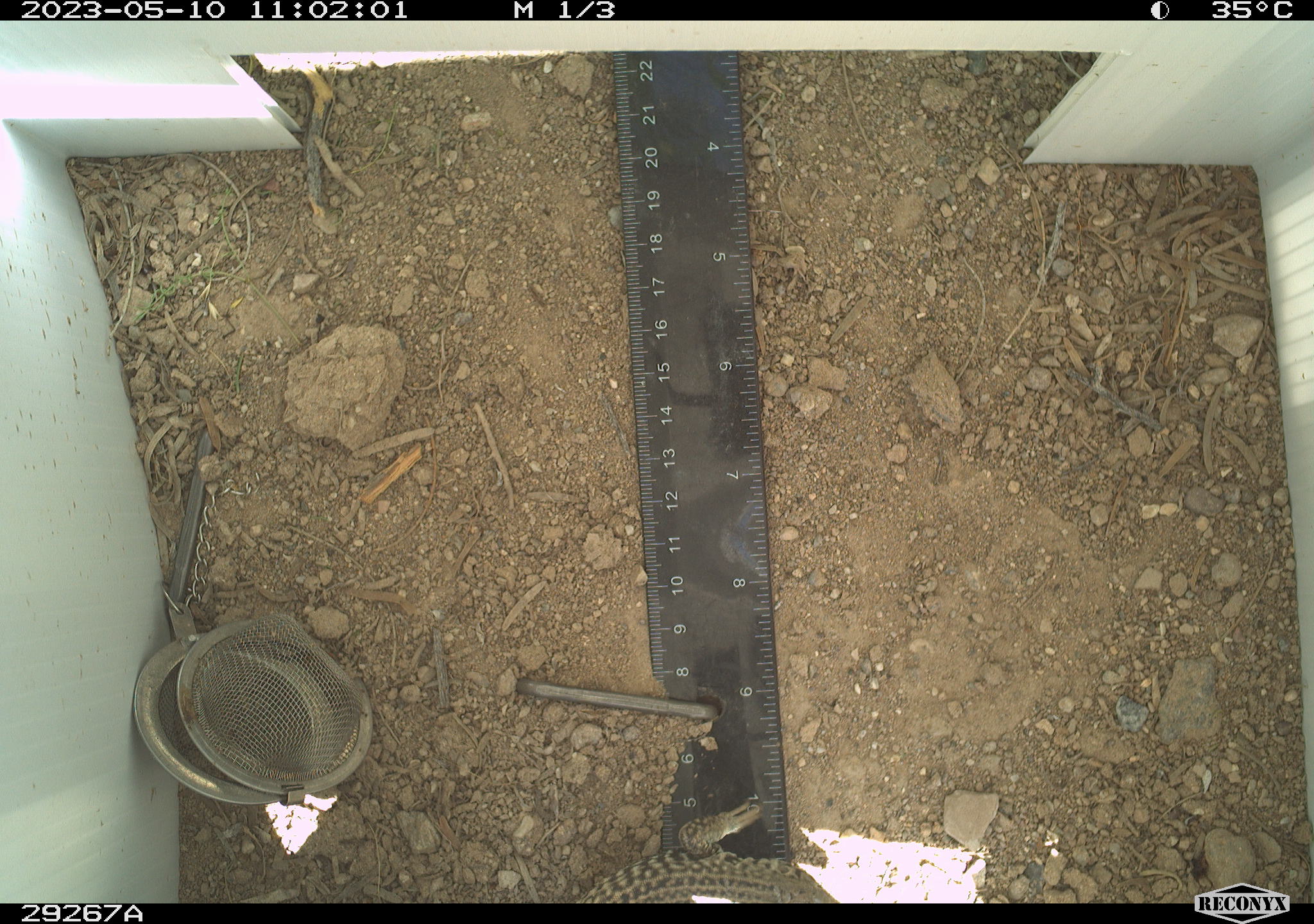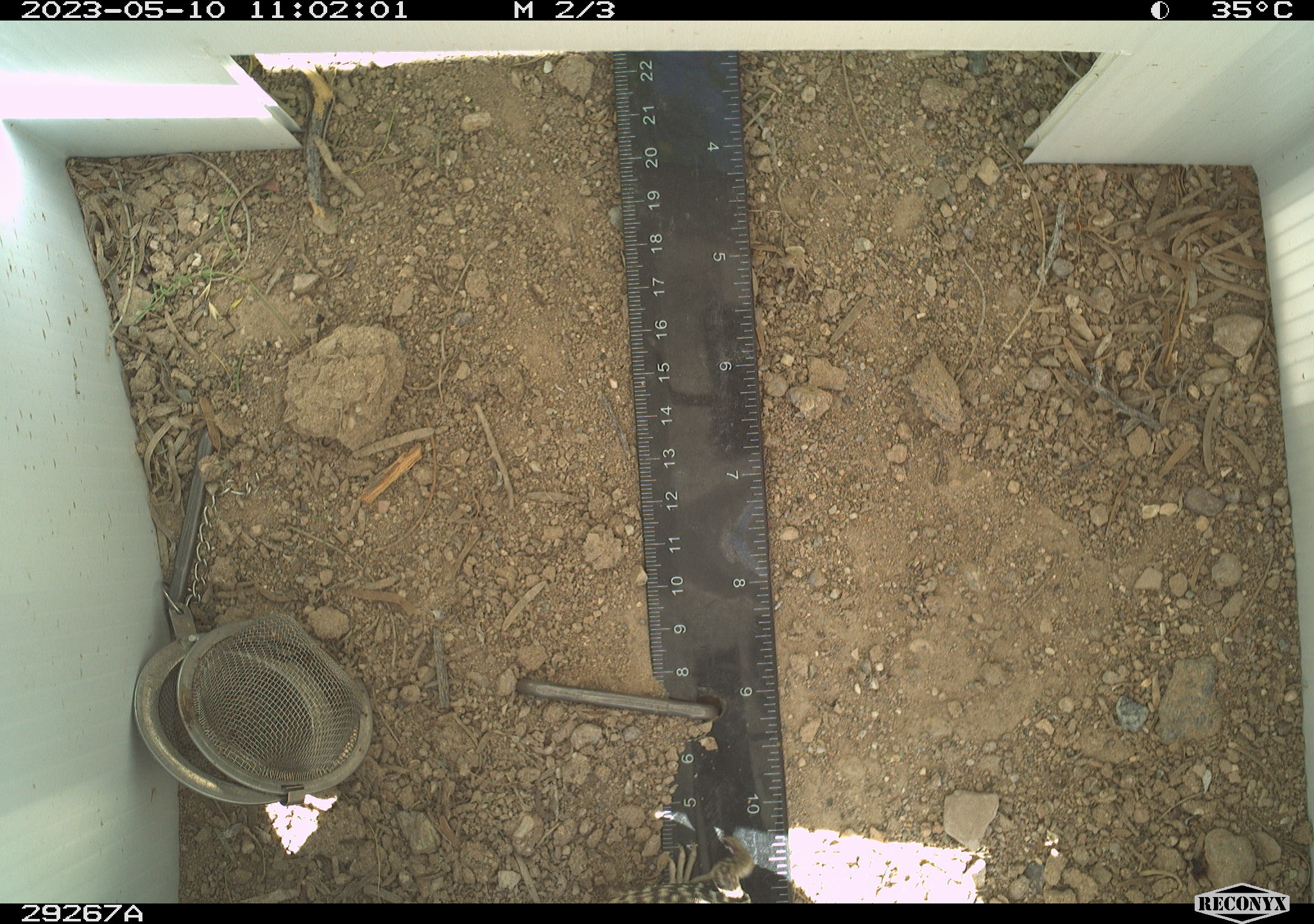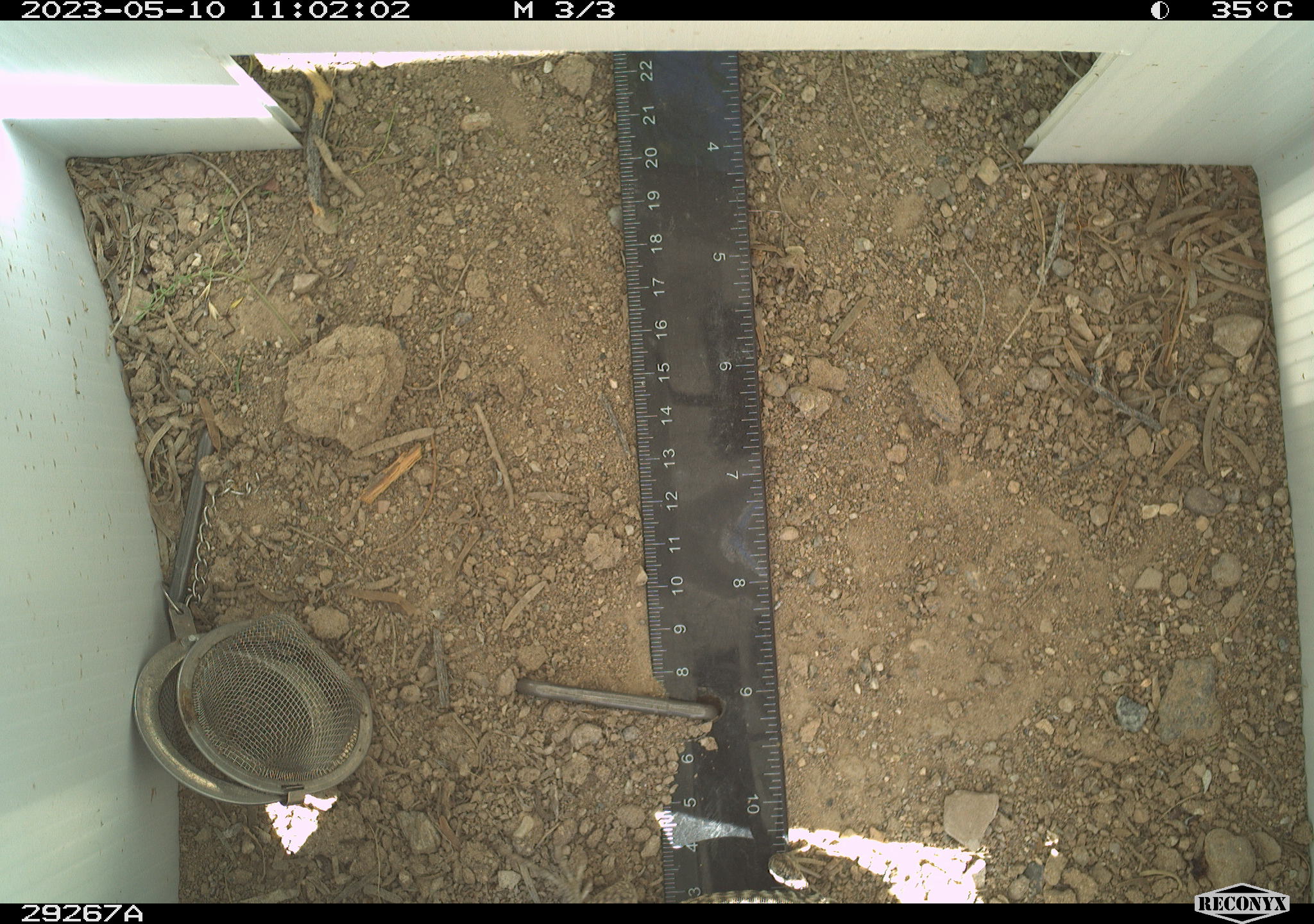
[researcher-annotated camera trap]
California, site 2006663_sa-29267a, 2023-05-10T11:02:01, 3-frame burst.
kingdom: Animalia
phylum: Chordata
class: Reptilia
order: Squamata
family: Teiidae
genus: Aspidoscelis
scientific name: Aspidoscelis tigris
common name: western whiptail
Western whiptail (Aspidoscelis tigris).